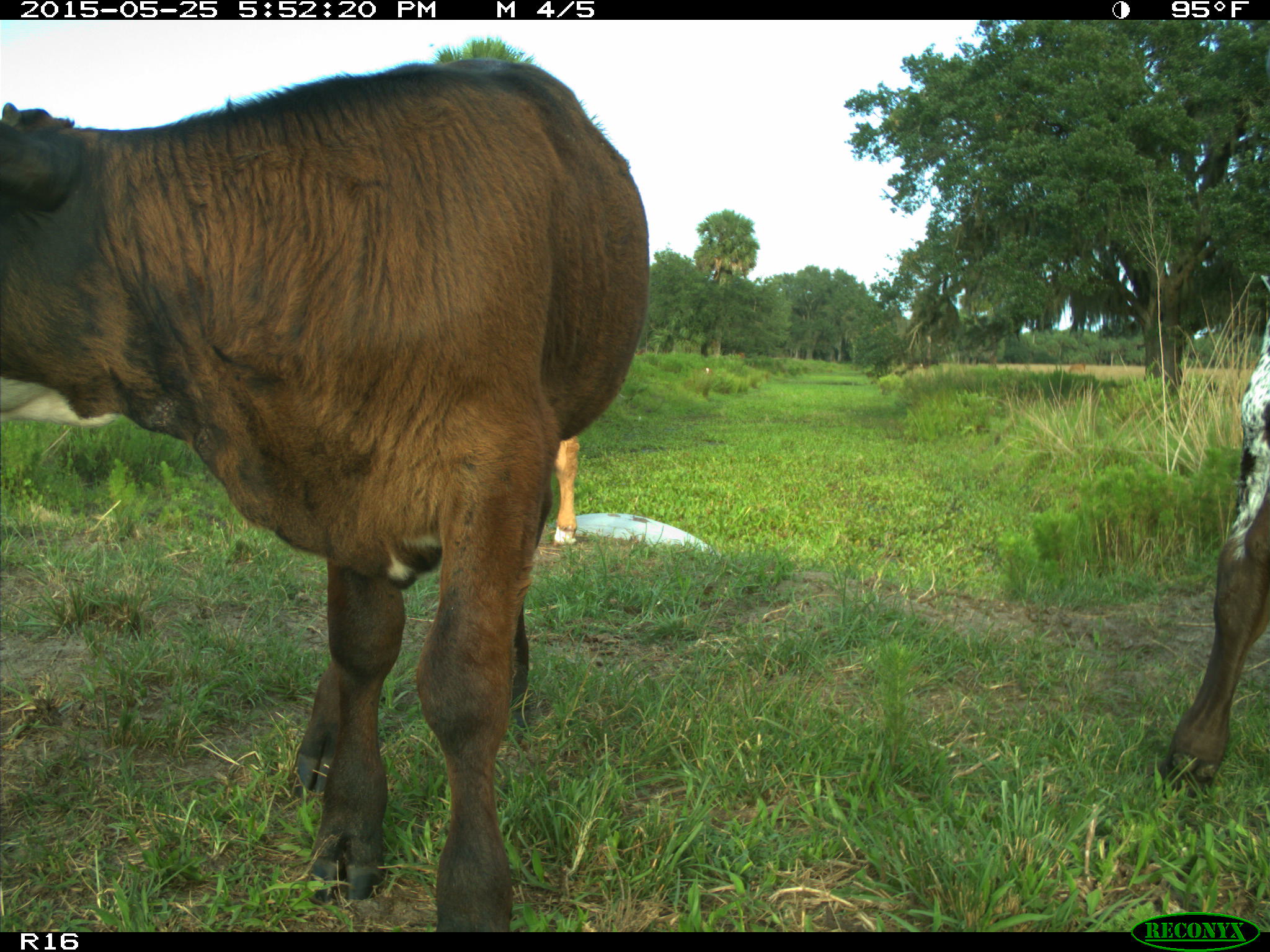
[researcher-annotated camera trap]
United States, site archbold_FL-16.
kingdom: Animalia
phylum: Chordata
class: Mammalia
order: Artiodactyla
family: Bovidae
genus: Bos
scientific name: Bos taurus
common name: domestic cow